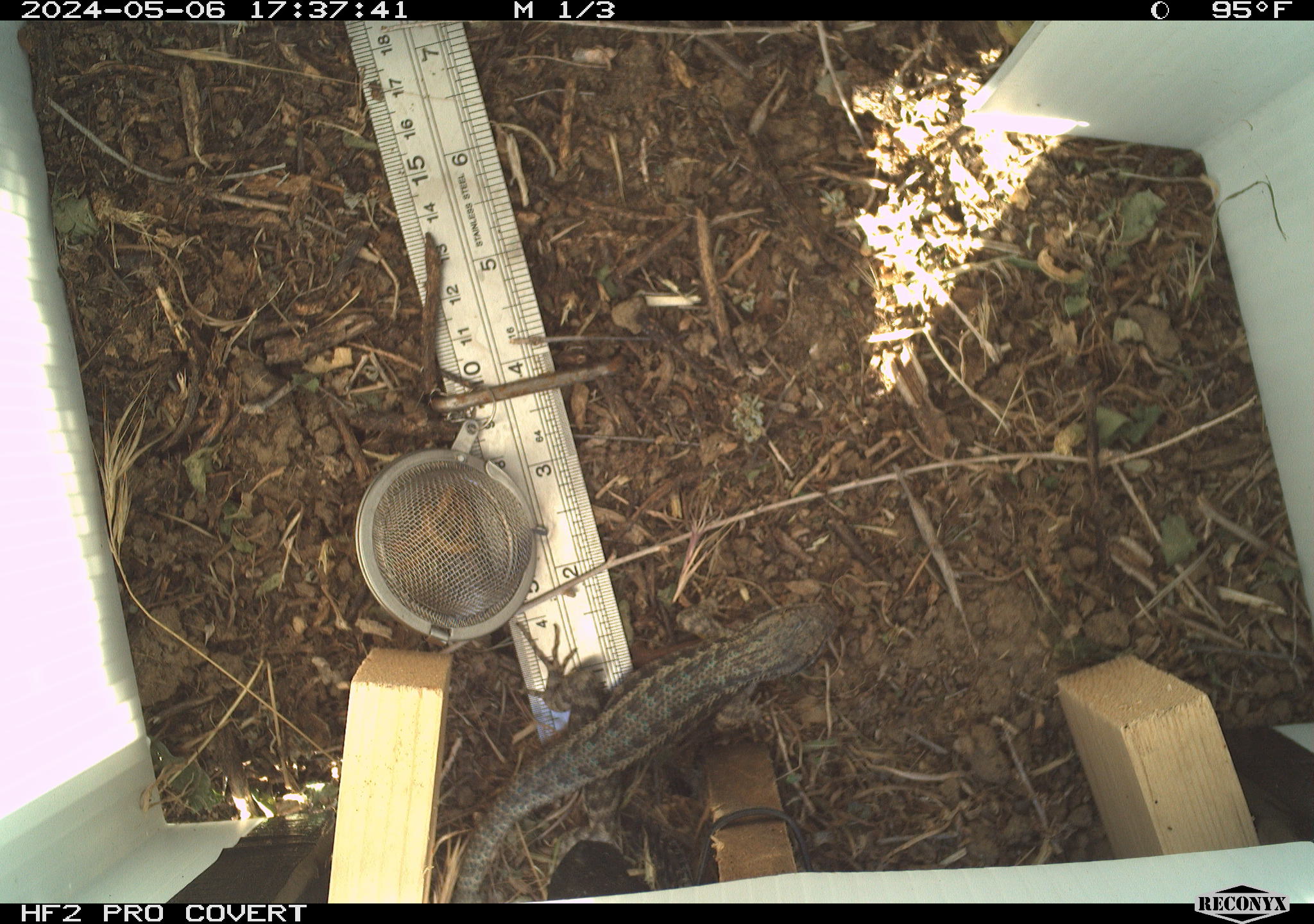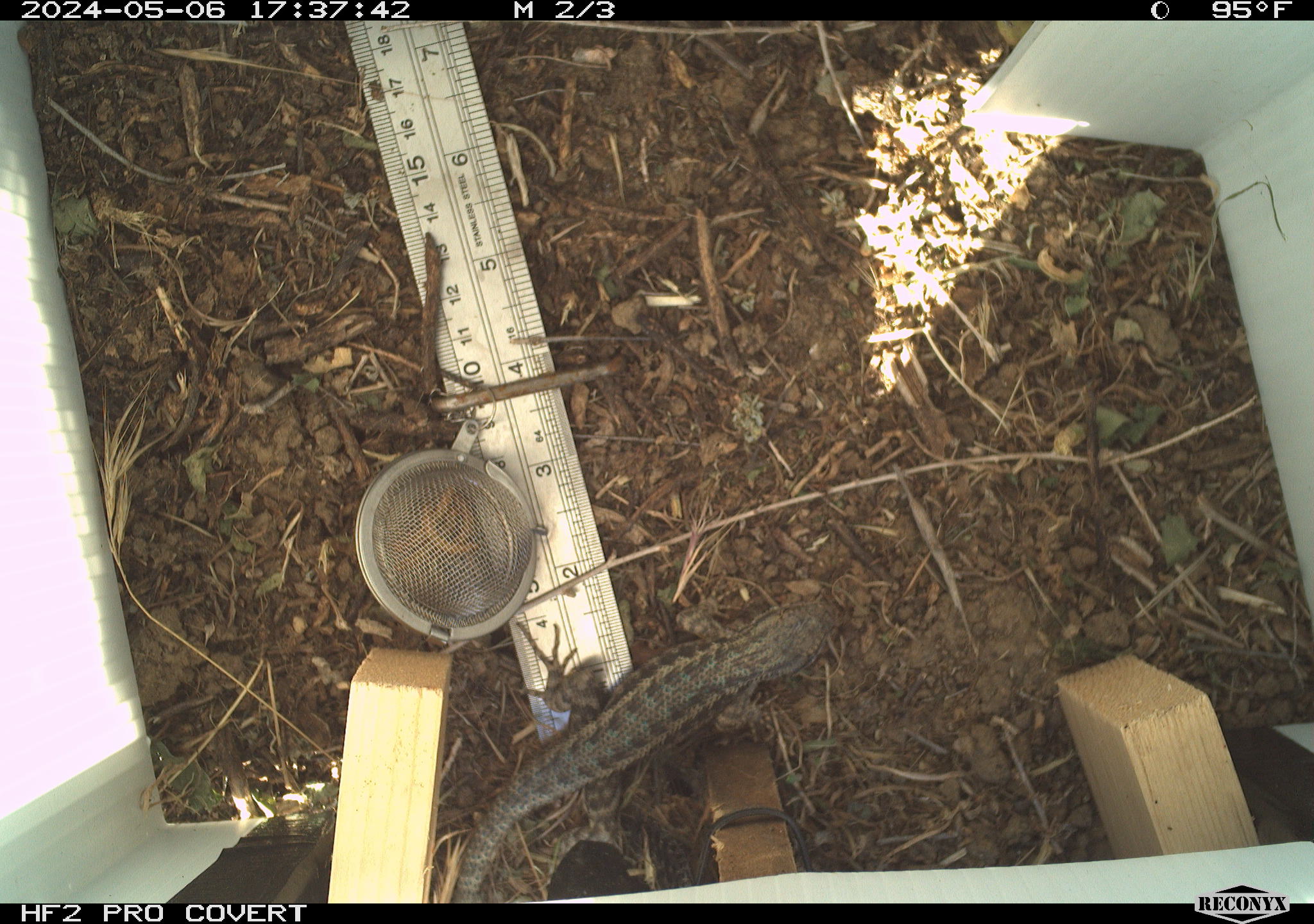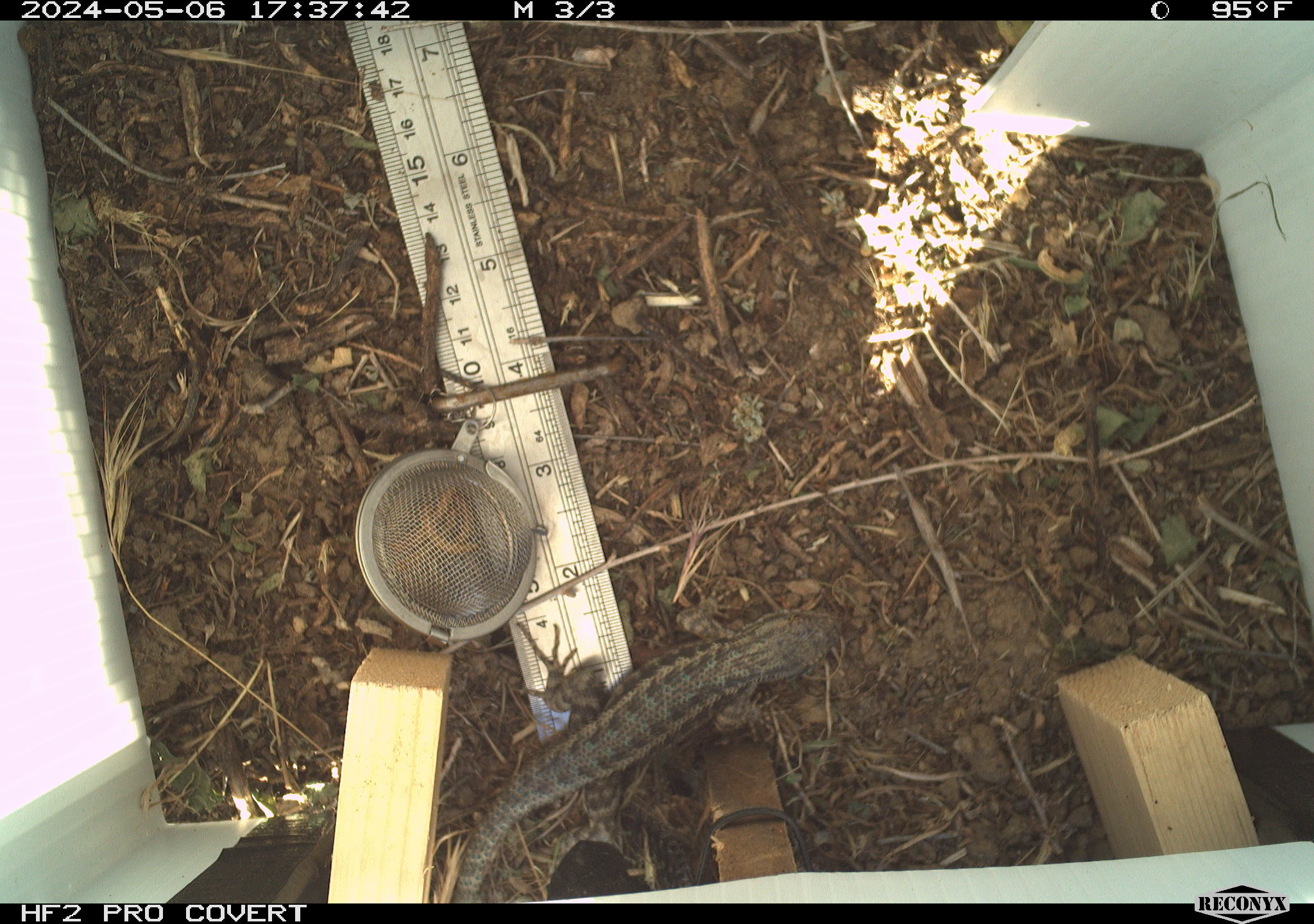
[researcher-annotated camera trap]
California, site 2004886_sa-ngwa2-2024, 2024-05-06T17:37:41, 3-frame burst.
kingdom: Animalia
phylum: Chordata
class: Reptilia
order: Squamata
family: Phrynosomatidae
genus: Sceloporus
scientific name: Sceloporus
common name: spiny lizards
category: sceloporus species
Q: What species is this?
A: Sceloporus species (spiny lizards) (Sceloporus).